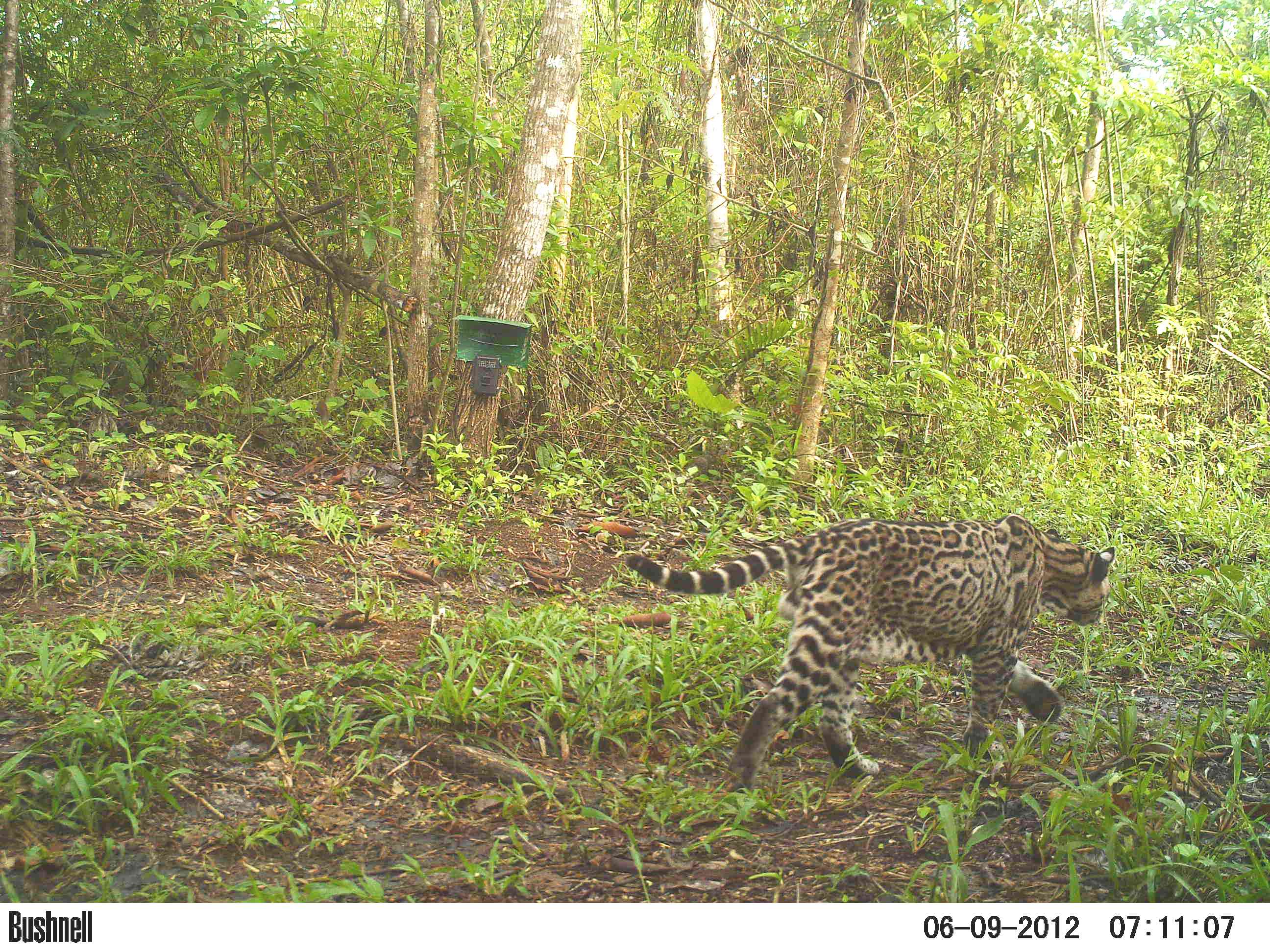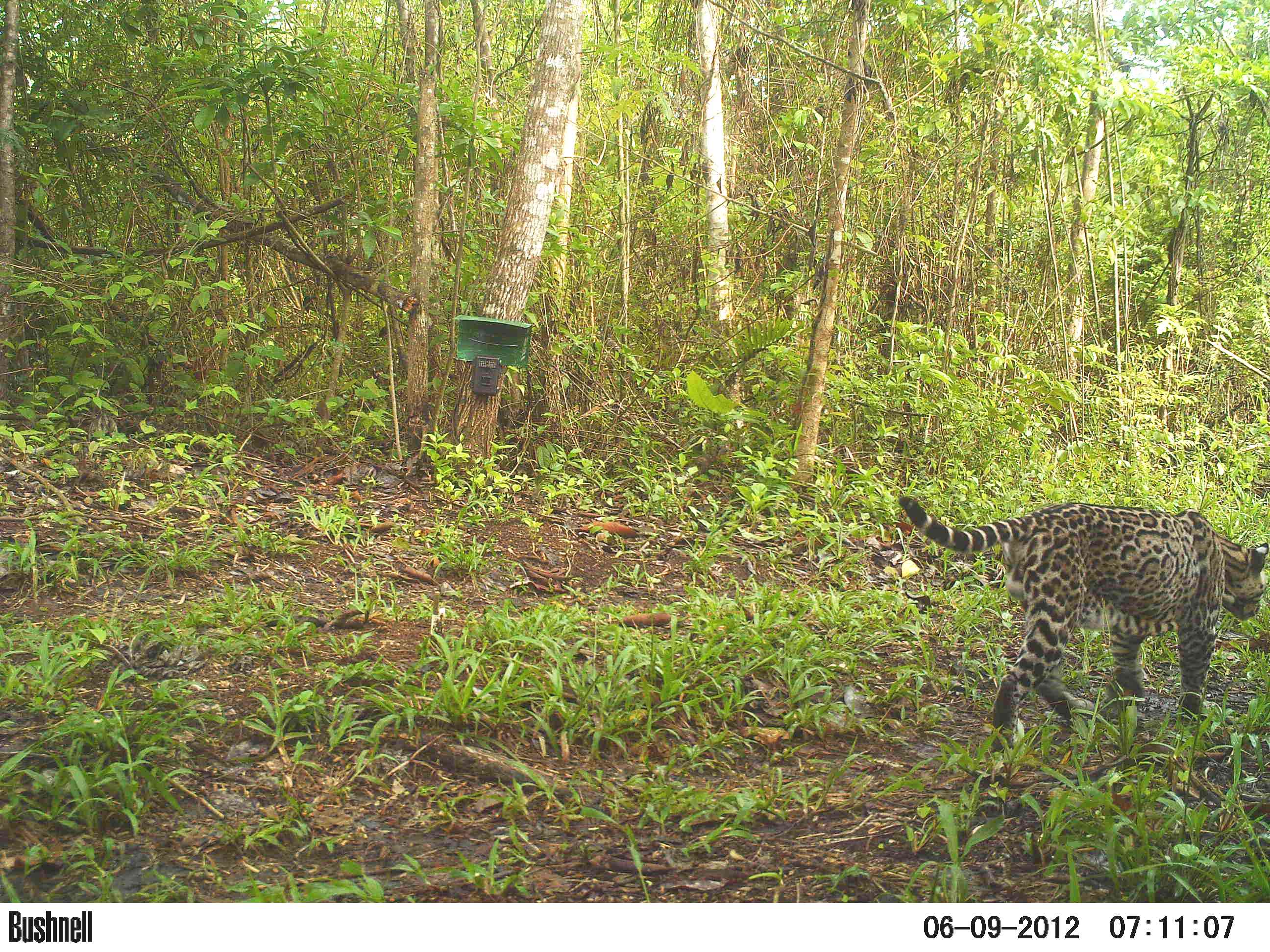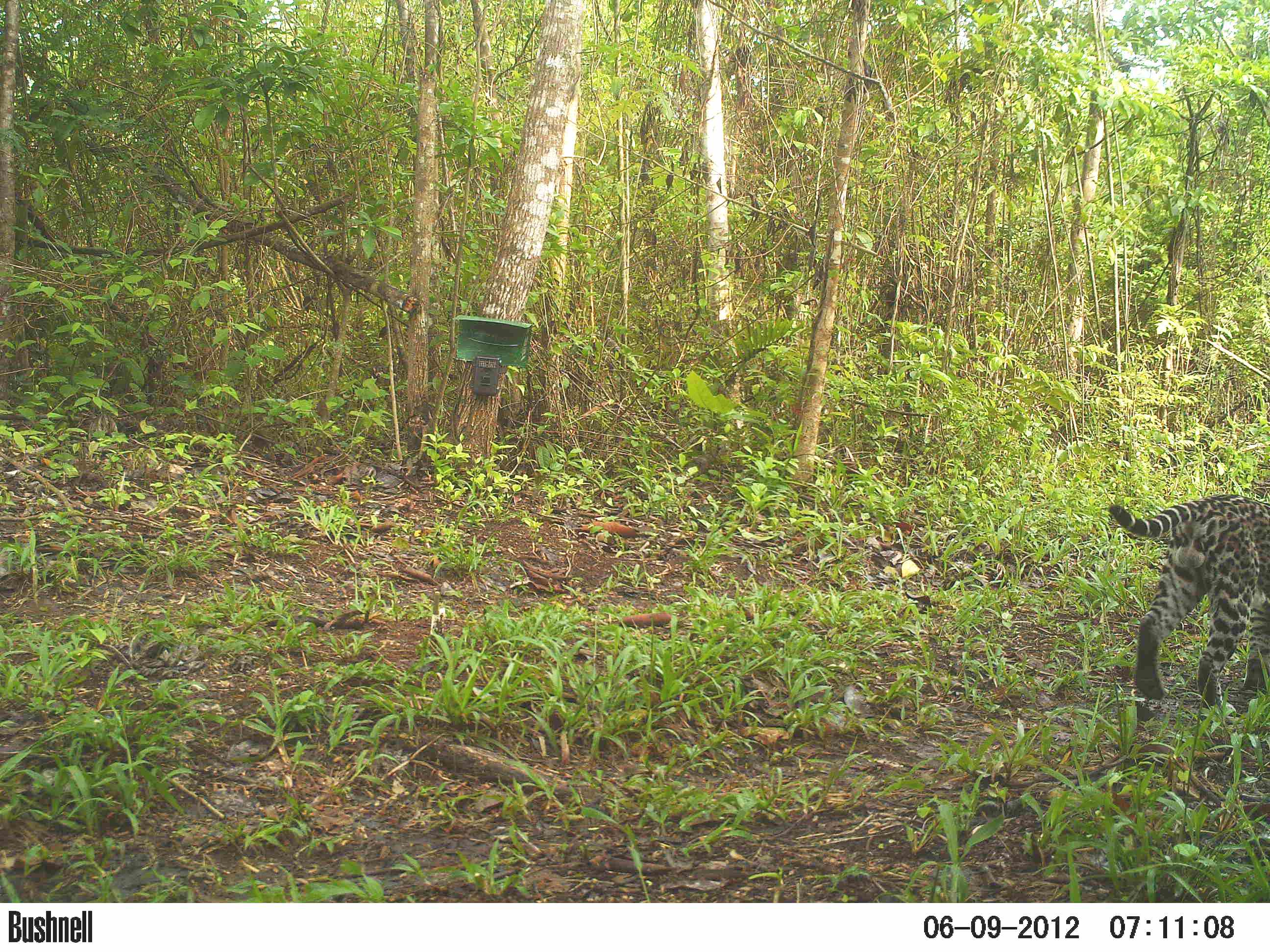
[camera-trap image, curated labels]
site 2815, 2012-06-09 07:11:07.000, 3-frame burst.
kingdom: Animalia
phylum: Chordata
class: Mammalia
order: Carnivora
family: Felidae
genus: Leopardus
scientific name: Leopardus pardalis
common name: ocelot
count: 1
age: adult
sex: male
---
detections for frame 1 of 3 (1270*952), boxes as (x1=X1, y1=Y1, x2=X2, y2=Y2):
leopardus pardalis: (x1=623, y1=512, x2=1116, y2=794)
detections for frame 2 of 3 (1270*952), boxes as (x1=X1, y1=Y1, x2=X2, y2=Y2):
leopardus pardalis: (x1=898, y1=494, x2=1270, y2=752)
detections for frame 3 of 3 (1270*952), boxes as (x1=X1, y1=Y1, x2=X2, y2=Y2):
leopardus pardalis: (x1=1107, y1=493, x2=1270, y2=708)